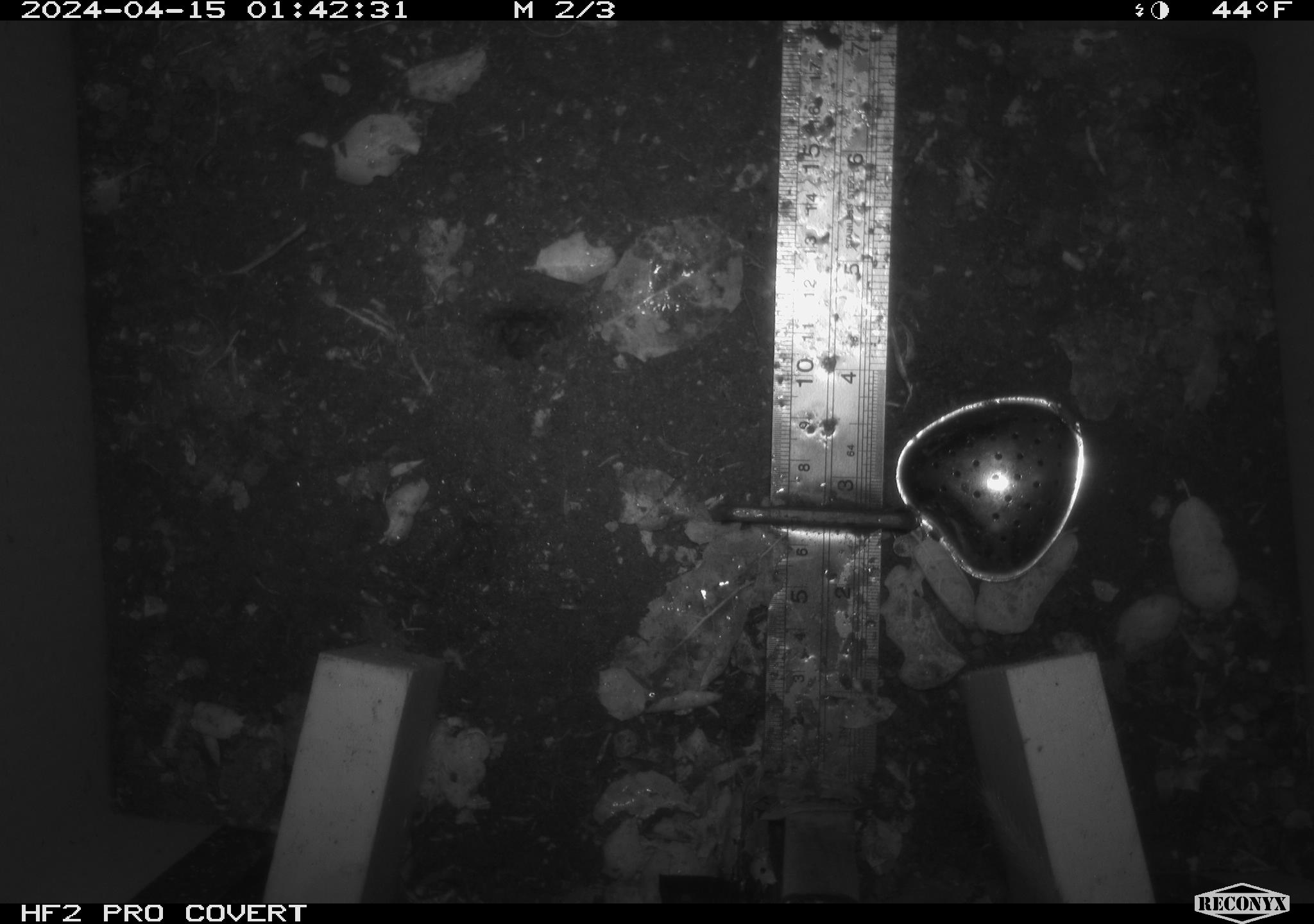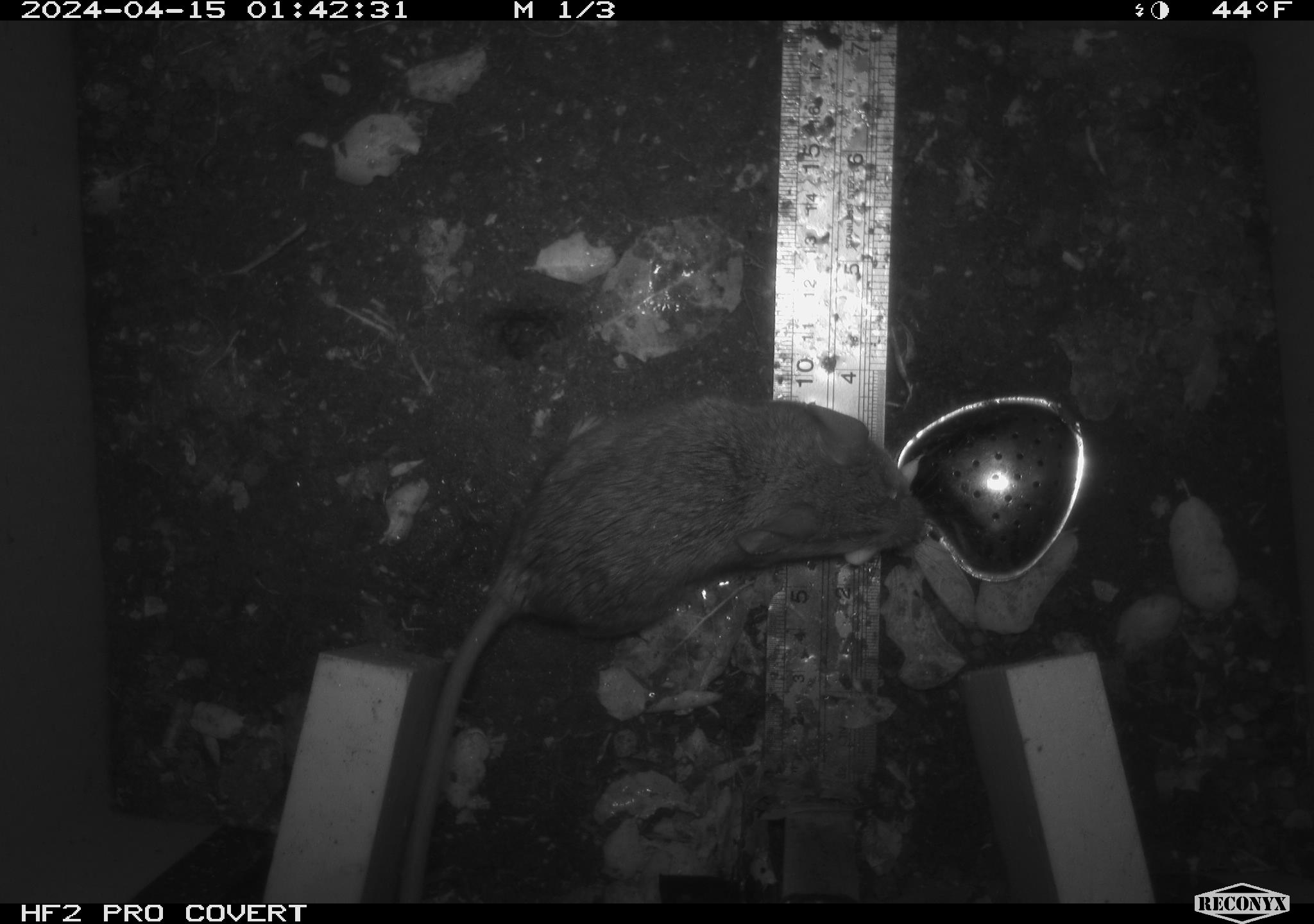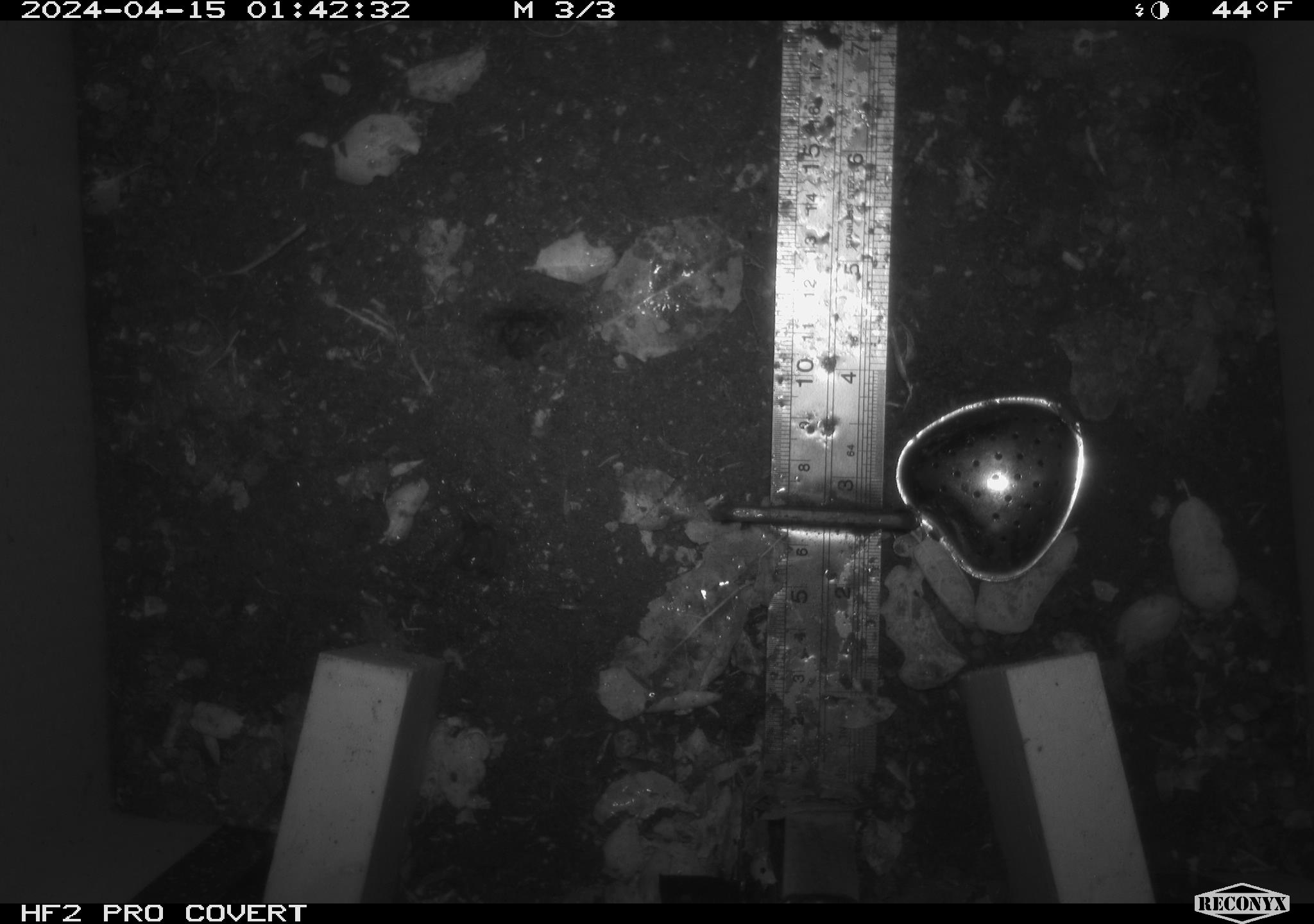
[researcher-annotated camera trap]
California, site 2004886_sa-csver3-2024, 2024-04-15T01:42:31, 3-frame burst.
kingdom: Animalia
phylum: Chordata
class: Mammalia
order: Rodentia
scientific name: Rodentia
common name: rodent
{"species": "rodent (Rodentia)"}